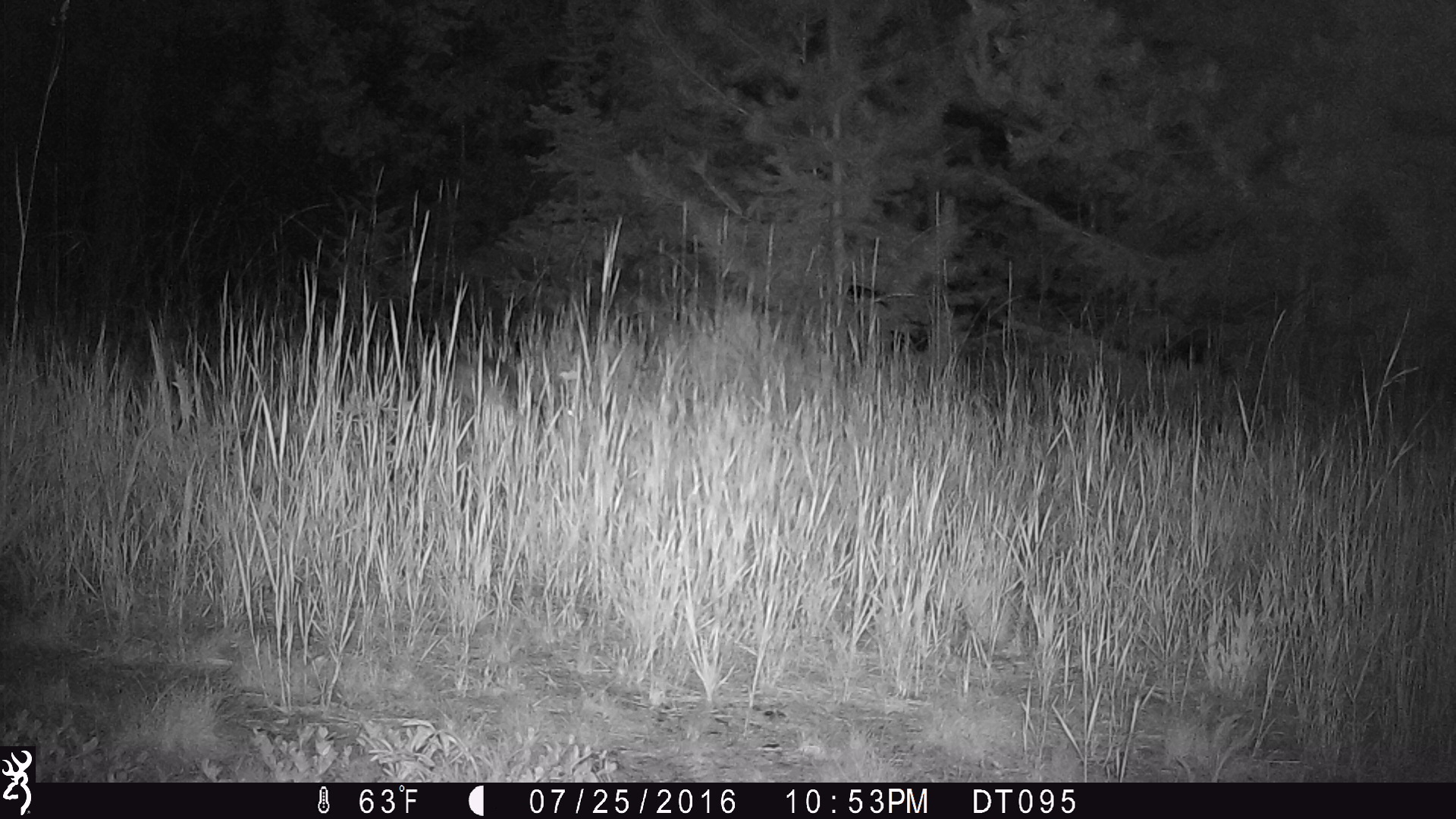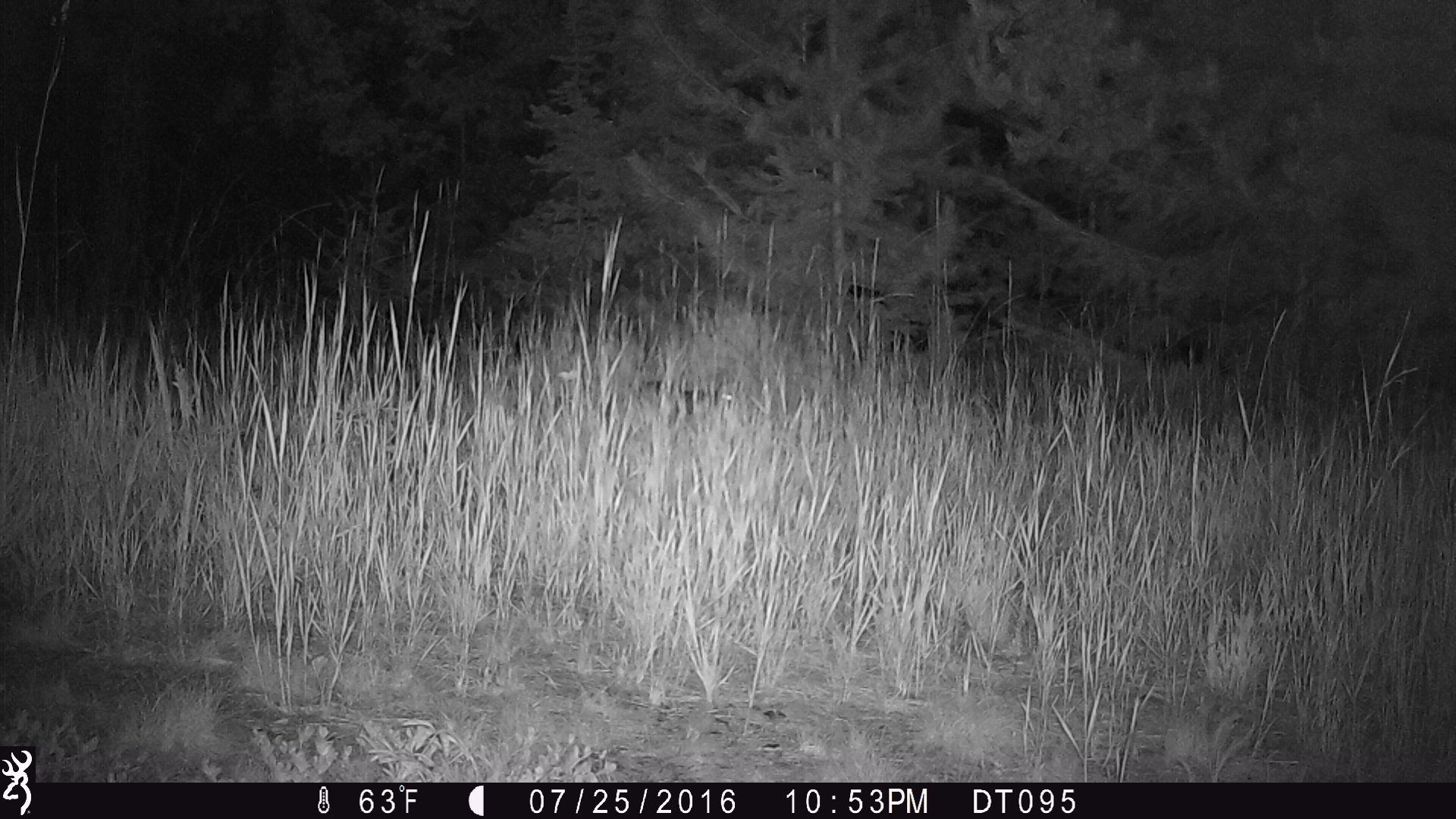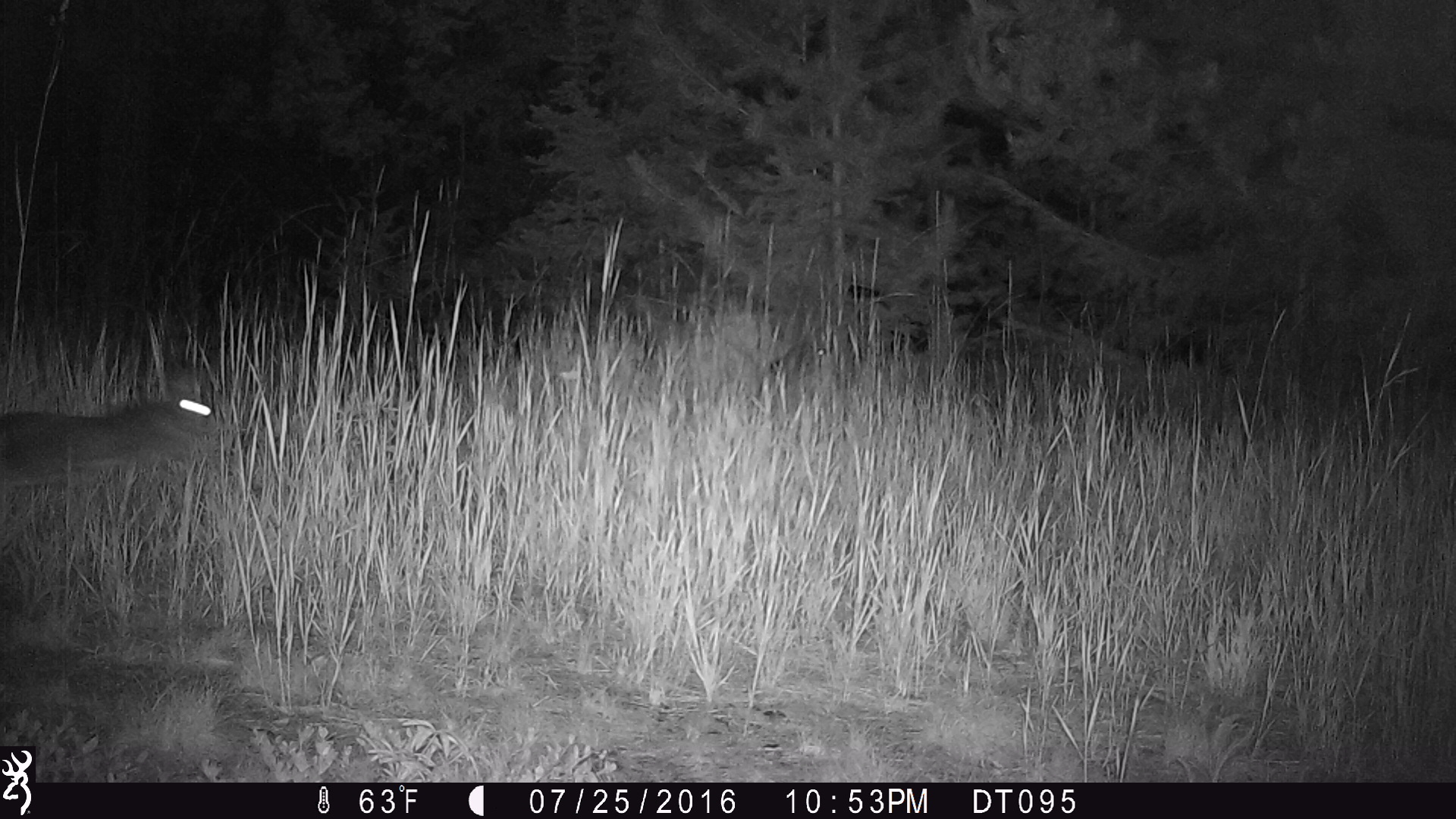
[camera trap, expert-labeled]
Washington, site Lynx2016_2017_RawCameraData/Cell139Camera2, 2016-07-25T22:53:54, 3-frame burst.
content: unidentified animal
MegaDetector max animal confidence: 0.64